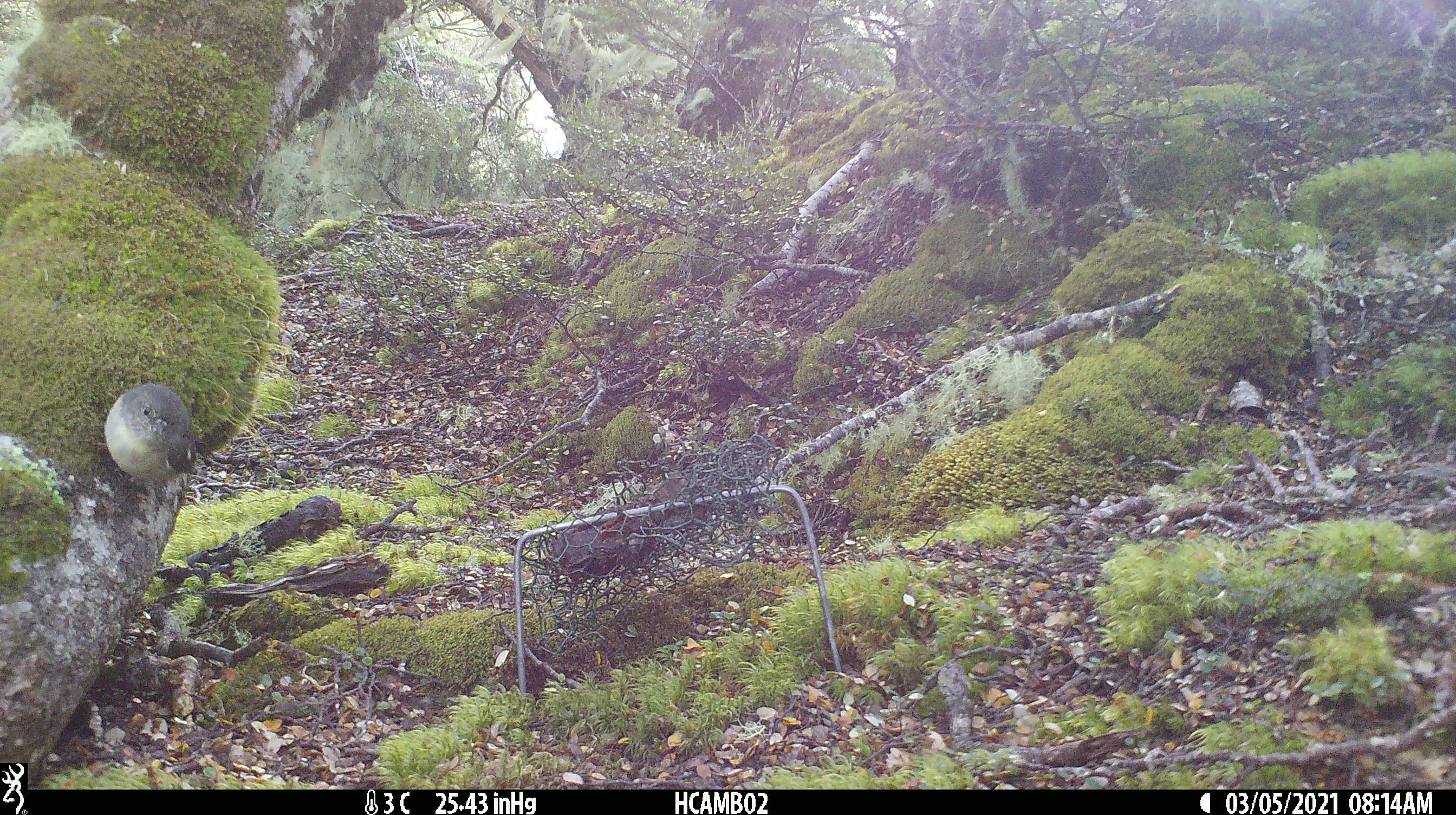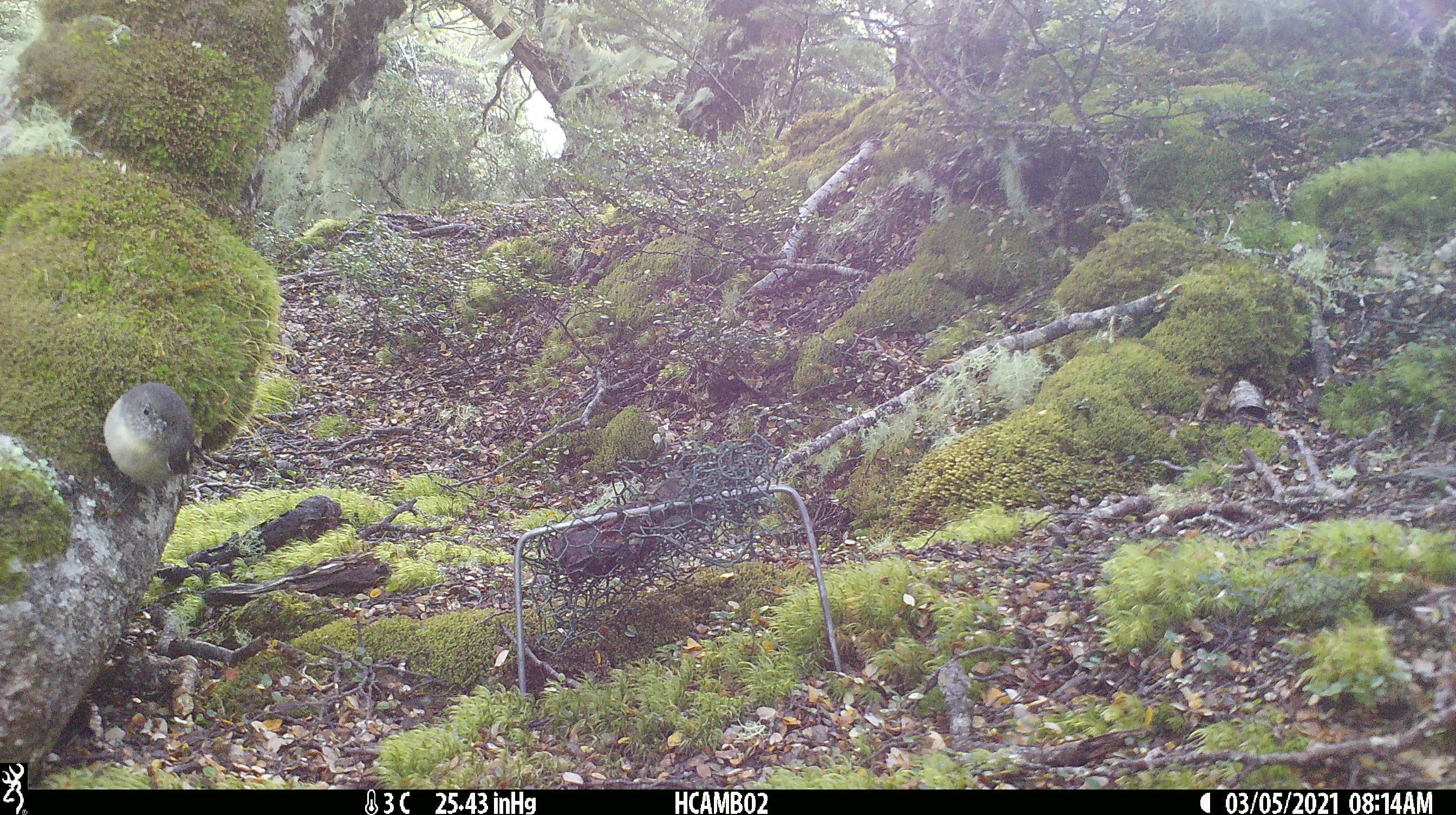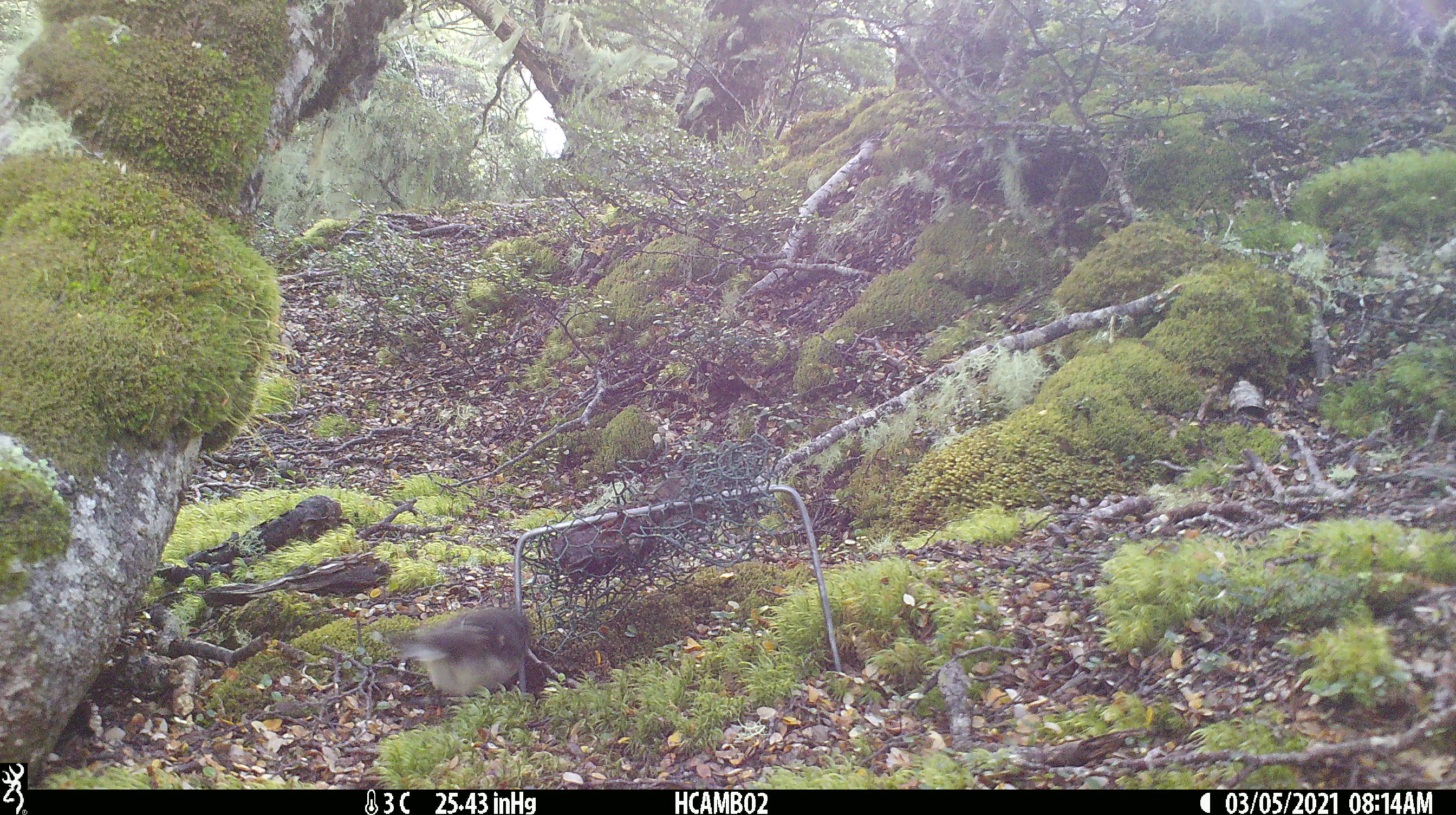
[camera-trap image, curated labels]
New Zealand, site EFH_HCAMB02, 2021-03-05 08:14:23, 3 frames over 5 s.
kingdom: Animalia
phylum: Chordata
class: Aves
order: Passeriformes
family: Petroicidae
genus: Petroica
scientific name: Petroica macrocephala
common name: tomtit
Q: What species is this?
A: Tomtit (Petroica macrocephala).